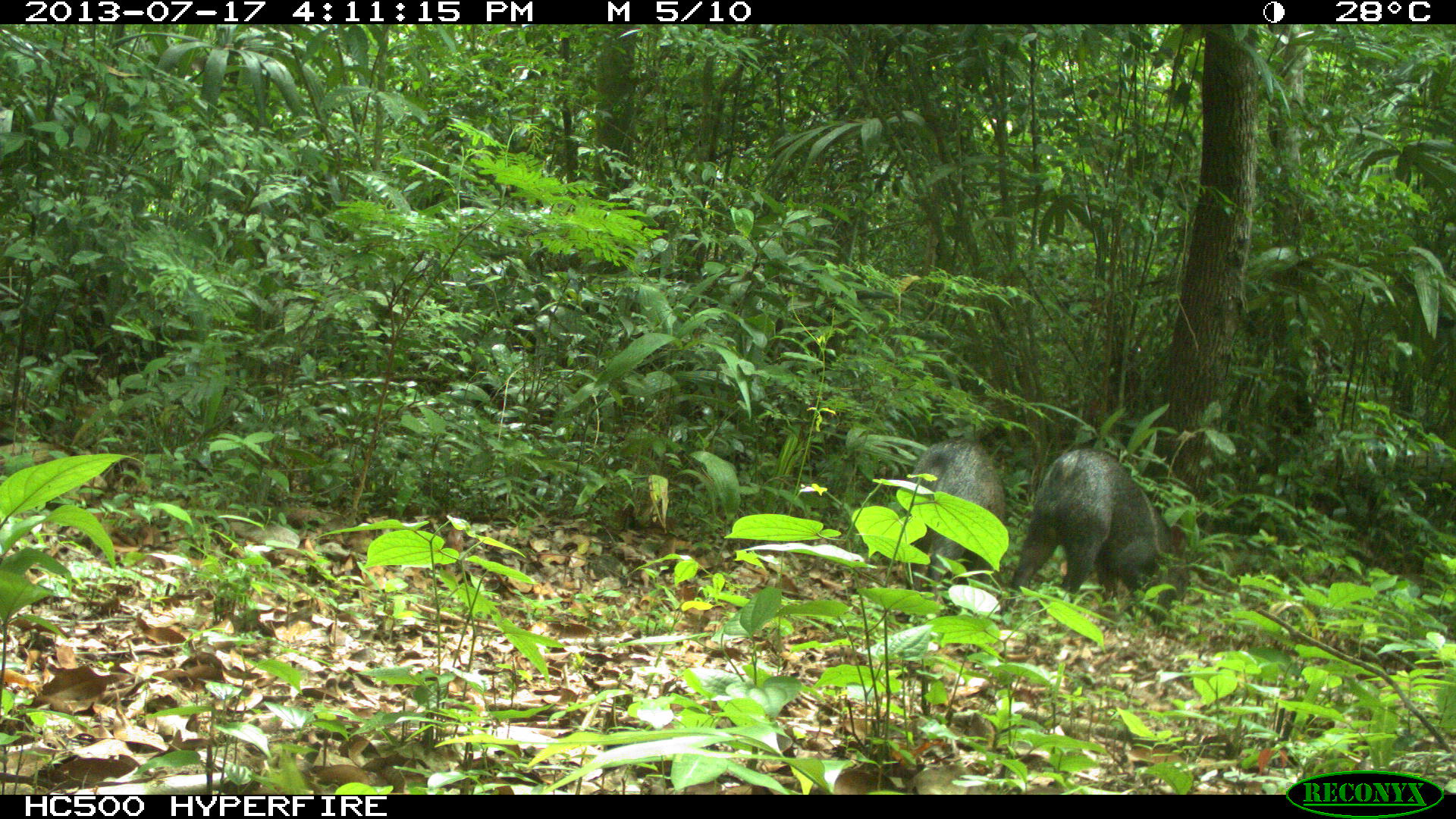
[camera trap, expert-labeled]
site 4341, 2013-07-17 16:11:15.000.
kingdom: Animalia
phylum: Chordata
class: Mammalia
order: Artiodactyla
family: Tayassuidae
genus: Pecari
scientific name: Pecari tajacu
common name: collared peccary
Pecari tajacu (collared peccary), count 2.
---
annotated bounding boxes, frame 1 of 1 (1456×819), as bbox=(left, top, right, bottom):
pecari tajacu: bbox=(1012, 448, 1175, 606); bbox=(901, 443, 1005, 603)